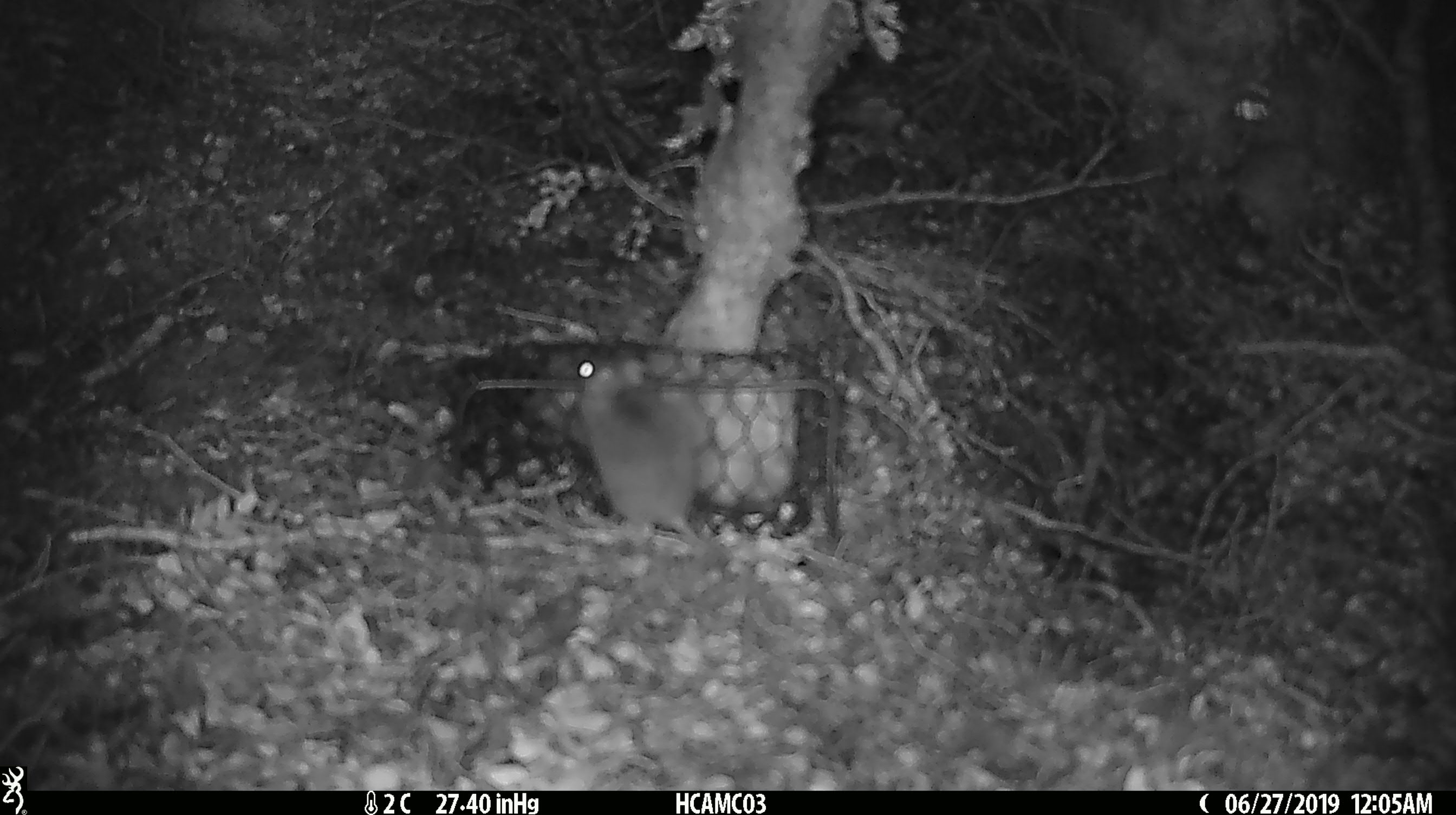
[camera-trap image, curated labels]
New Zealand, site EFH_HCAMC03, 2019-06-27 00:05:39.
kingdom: Animalia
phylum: Chordata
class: Mammalia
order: Rodentia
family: Muridae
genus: Mus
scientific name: Mus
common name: mouse